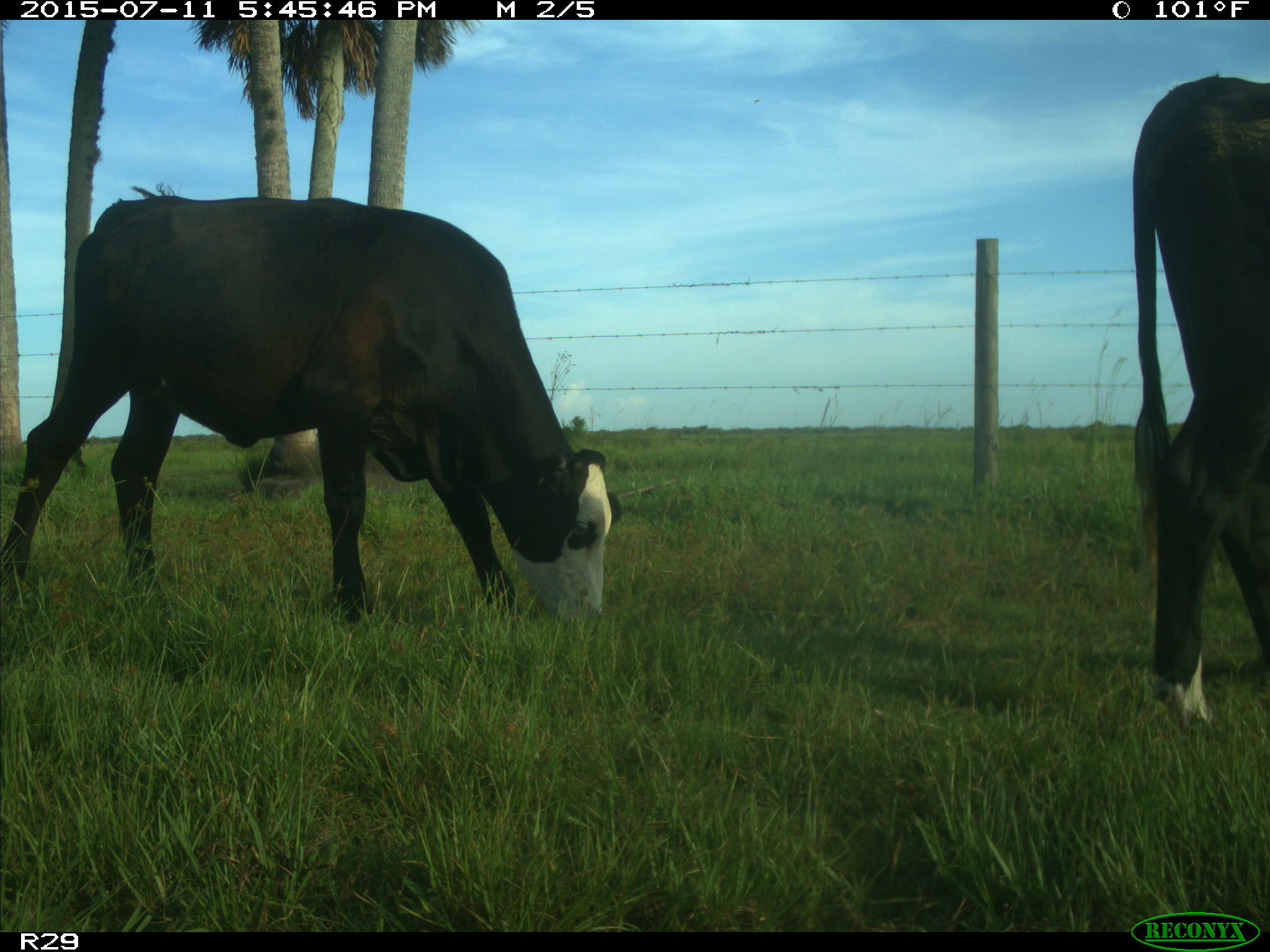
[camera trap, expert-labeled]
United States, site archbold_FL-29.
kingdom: Animalia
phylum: Chordata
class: Mammalia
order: Artiodactyla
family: Bovidae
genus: Bos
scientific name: Bos taurus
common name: domestic cow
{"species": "Bos taurus (domestic cow)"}